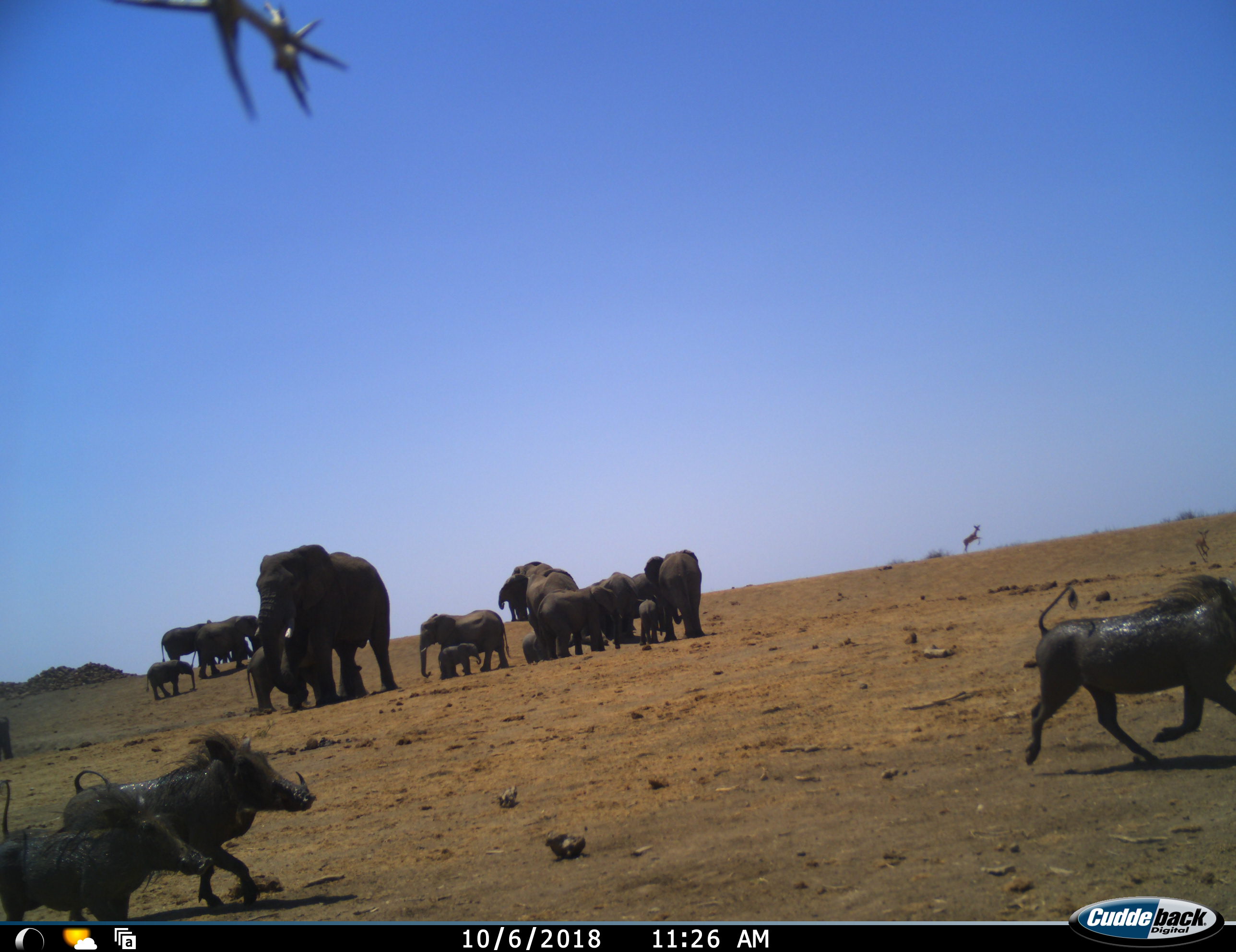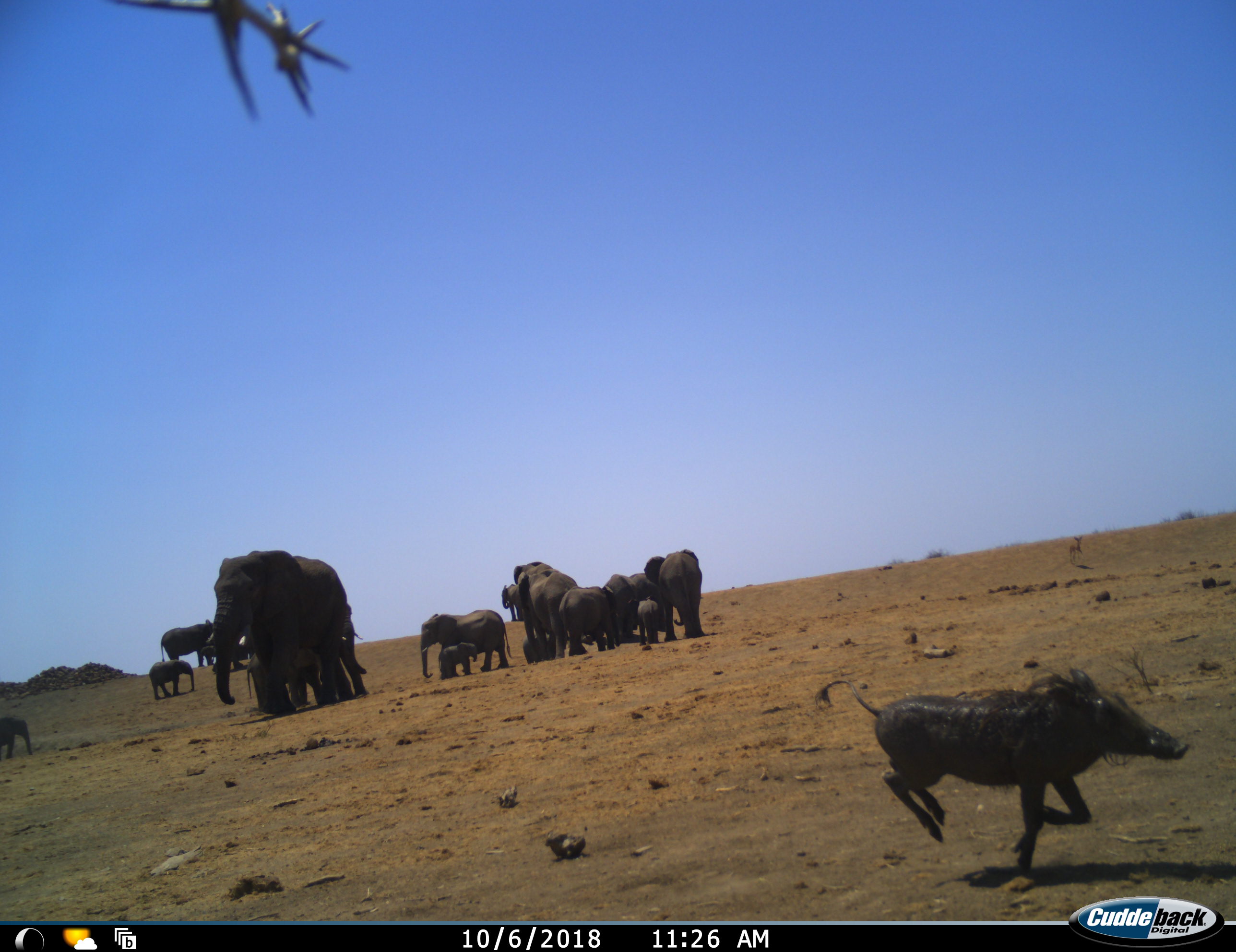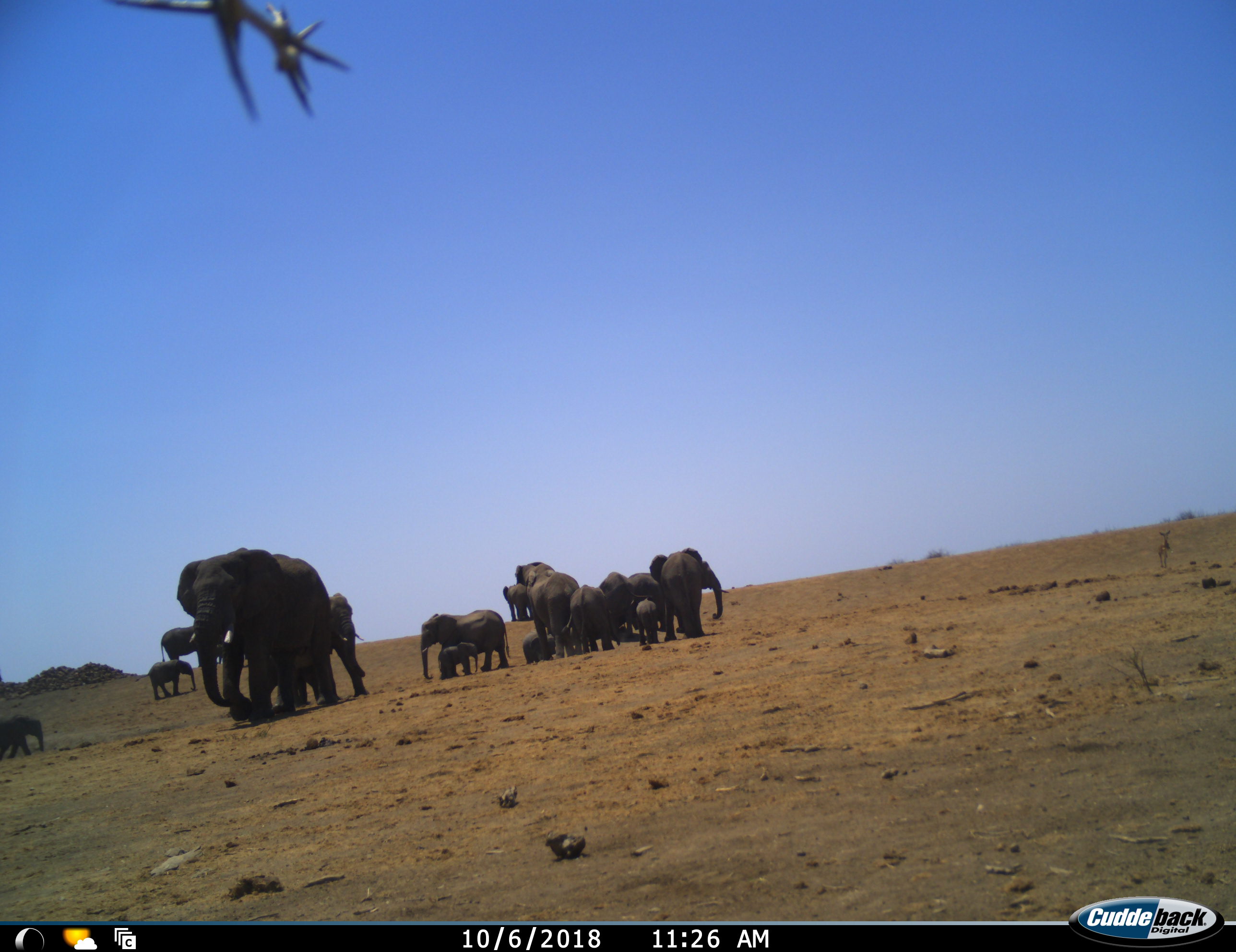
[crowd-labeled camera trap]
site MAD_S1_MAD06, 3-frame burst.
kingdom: Animalia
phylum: Chordata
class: Mammalia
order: Proboscidea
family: Elephantidae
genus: Loxodonta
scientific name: Loxodonta africana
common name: african bush elephant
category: elephant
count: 11-50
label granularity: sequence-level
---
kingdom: Animalia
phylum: Chordata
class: Mammalia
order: Artiodactyla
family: Suidae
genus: Phacochoerus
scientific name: Phacochoerus africanus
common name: warthog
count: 3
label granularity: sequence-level